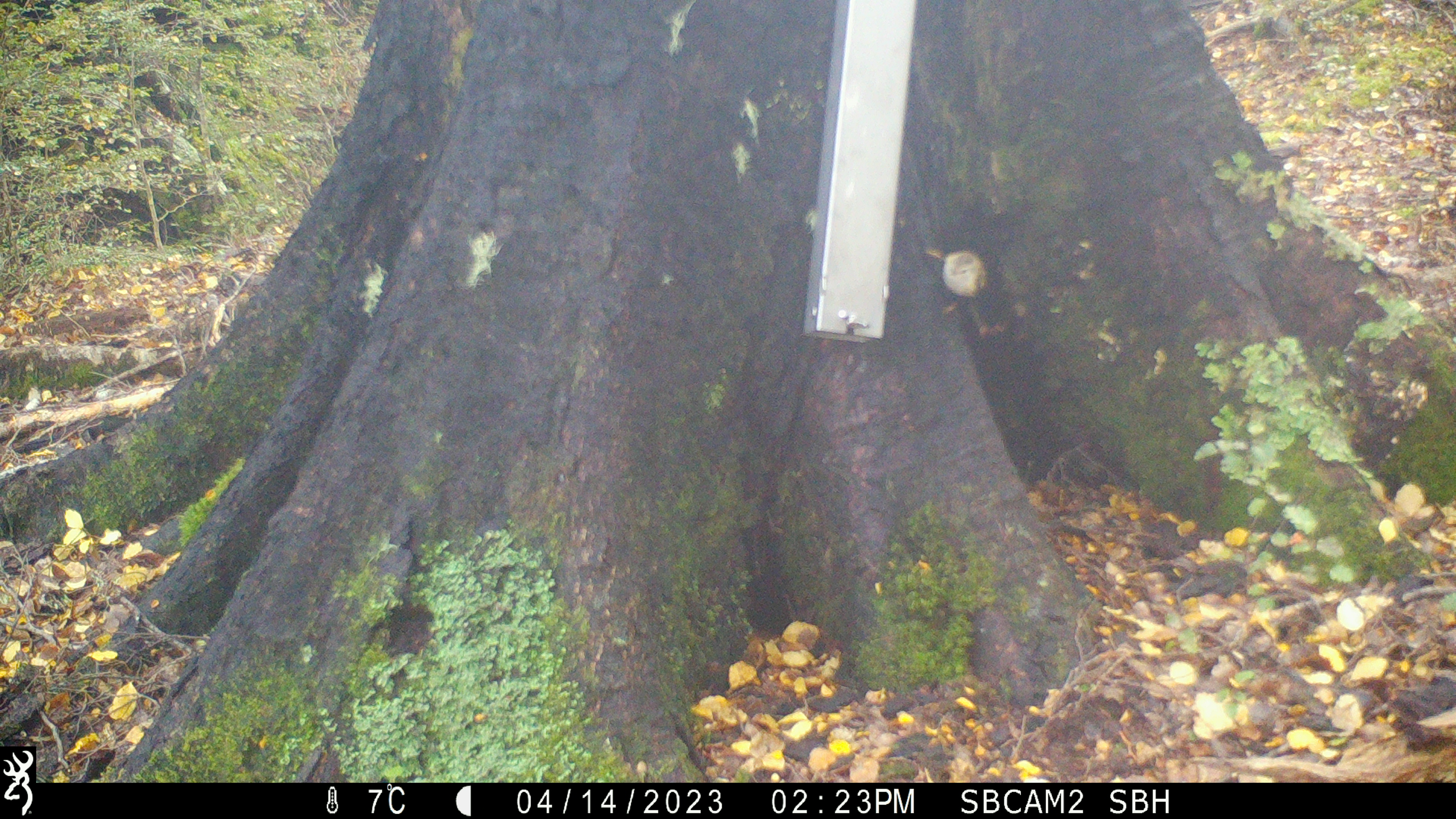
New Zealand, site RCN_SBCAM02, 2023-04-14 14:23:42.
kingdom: Animalia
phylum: Chordata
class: Aves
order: Passeriformes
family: Acanthisittidae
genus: Acanthisitta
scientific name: Acanthisitta chloris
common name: rifleman